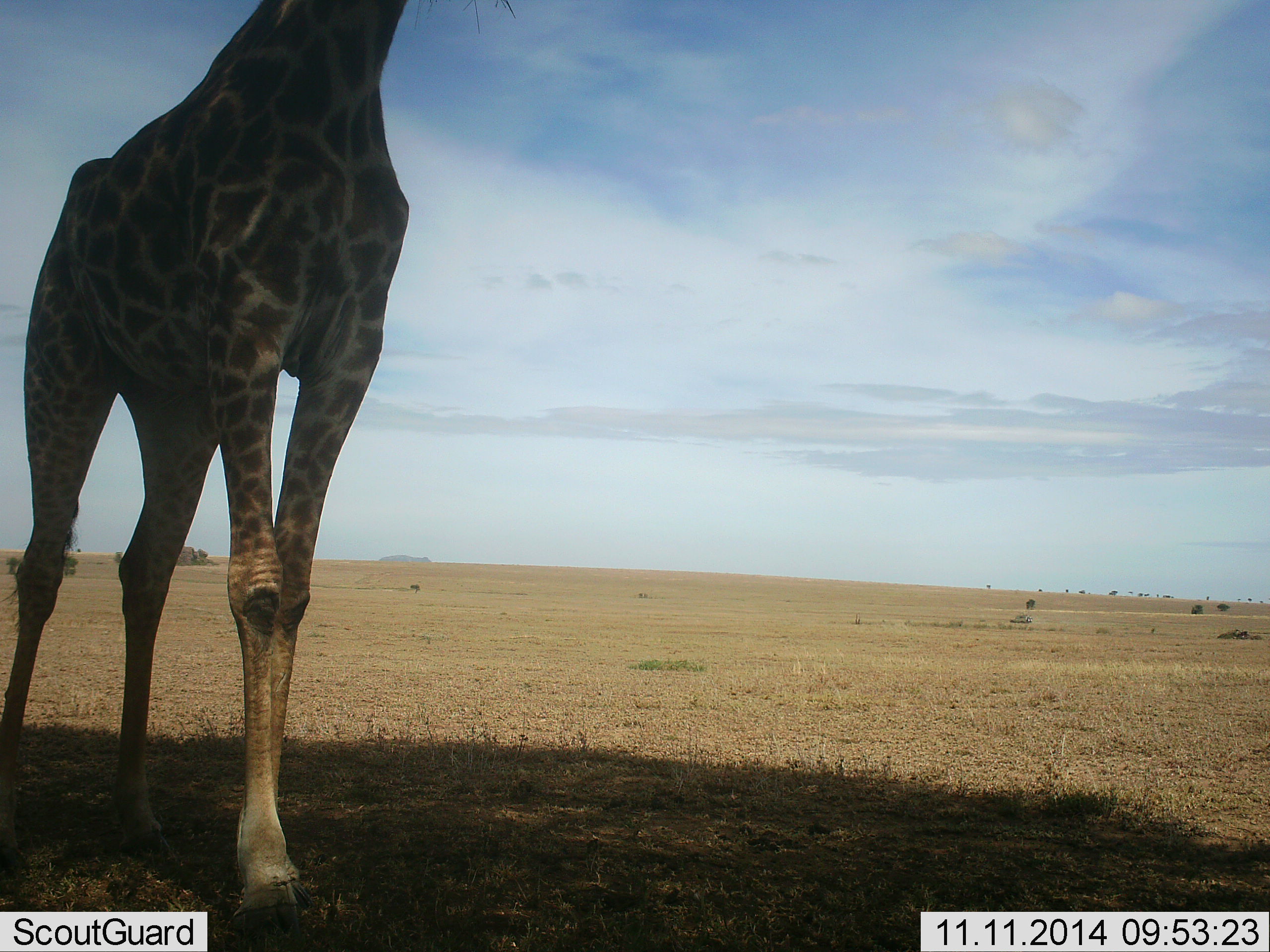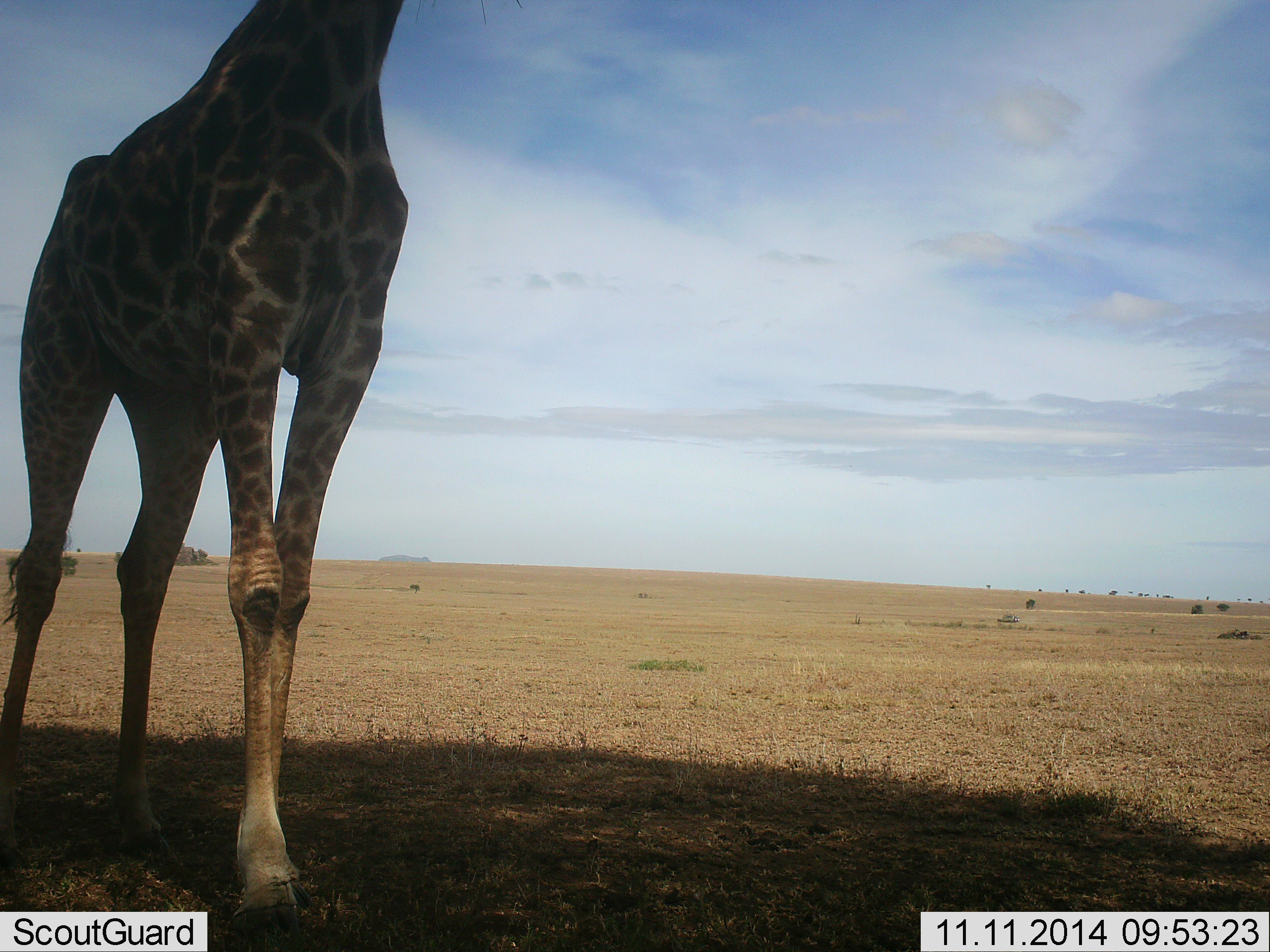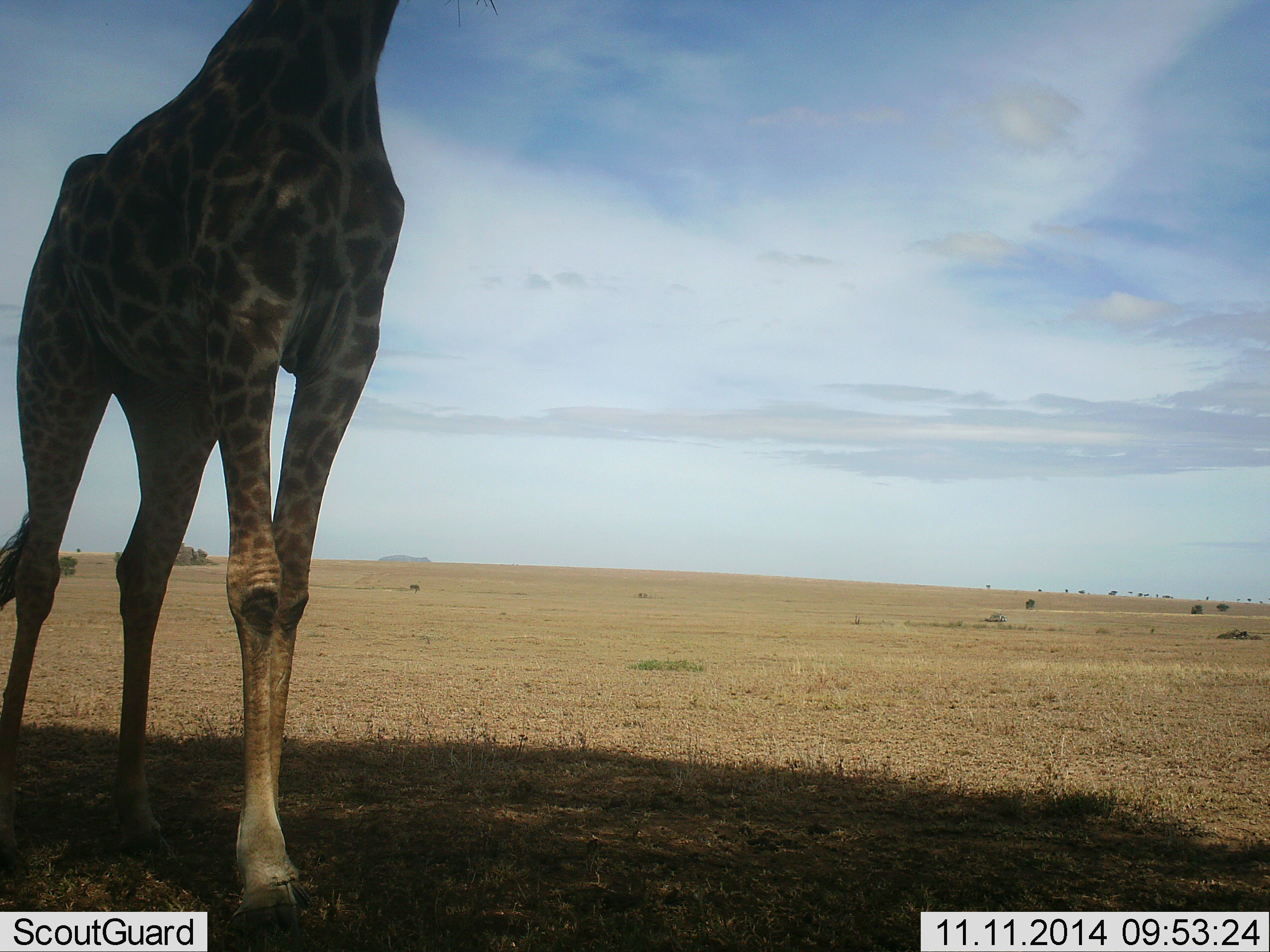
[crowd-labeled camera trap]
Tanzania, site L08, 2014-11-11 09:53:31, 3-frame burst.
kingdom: Animalia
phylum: Chordata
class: Mammalia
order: Artiodactyla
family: Giraffidae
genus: Giraffa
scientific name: Giraffa camelopardalis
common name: giraffe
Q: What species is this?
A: Giraffe (Giraffa camelopardalis).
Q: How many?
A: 1.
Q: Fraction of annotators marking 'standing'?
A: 87%.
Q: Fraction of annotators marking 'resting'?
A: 0%.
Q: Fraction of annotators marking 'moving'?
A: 13%.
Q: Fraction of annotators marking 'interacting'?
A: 0%.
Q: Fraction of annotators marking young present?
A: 0%.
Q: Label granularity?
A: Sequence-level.